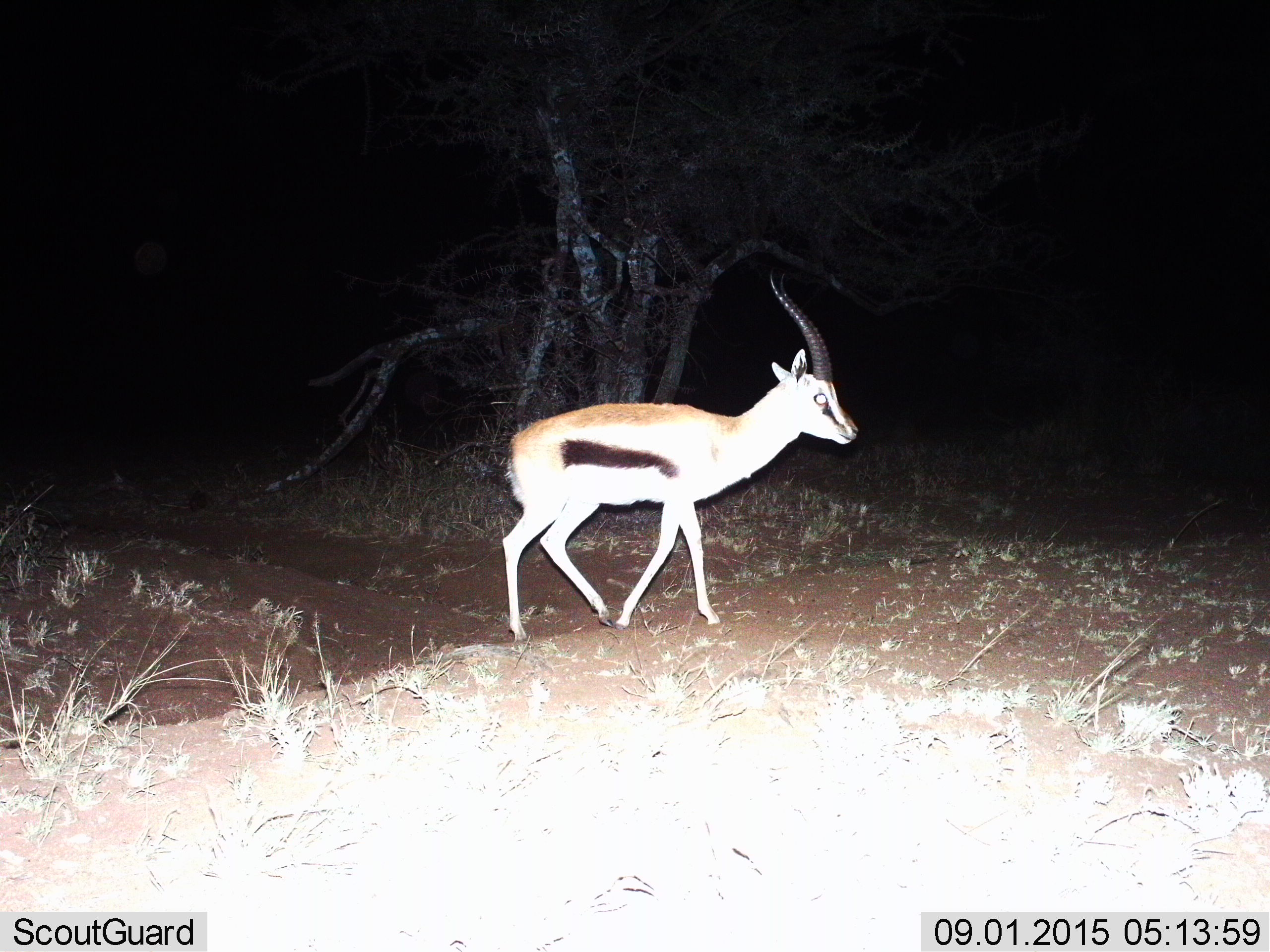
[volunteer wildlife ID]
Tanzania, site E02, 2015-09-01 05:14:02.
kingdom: Animalia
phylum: Chordata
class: Mammalia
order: Artiodactyla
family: Bovidae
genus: Eudorcas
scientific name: Eudorcas thomsonii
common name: thomson's gazelle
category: gazellethomsons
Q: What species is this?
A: Gazellethomsons (thomson's gazelle) (Eudorcas thomsonii).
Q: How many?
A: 1.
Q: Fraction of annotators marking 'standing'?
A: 39%.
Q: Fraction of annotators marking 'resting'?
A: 0%.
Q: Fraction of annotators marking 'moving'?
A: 61%.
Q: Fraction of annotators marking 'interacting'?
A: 0%.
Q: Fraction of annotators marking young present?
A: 0%.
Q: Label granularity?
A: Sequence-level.